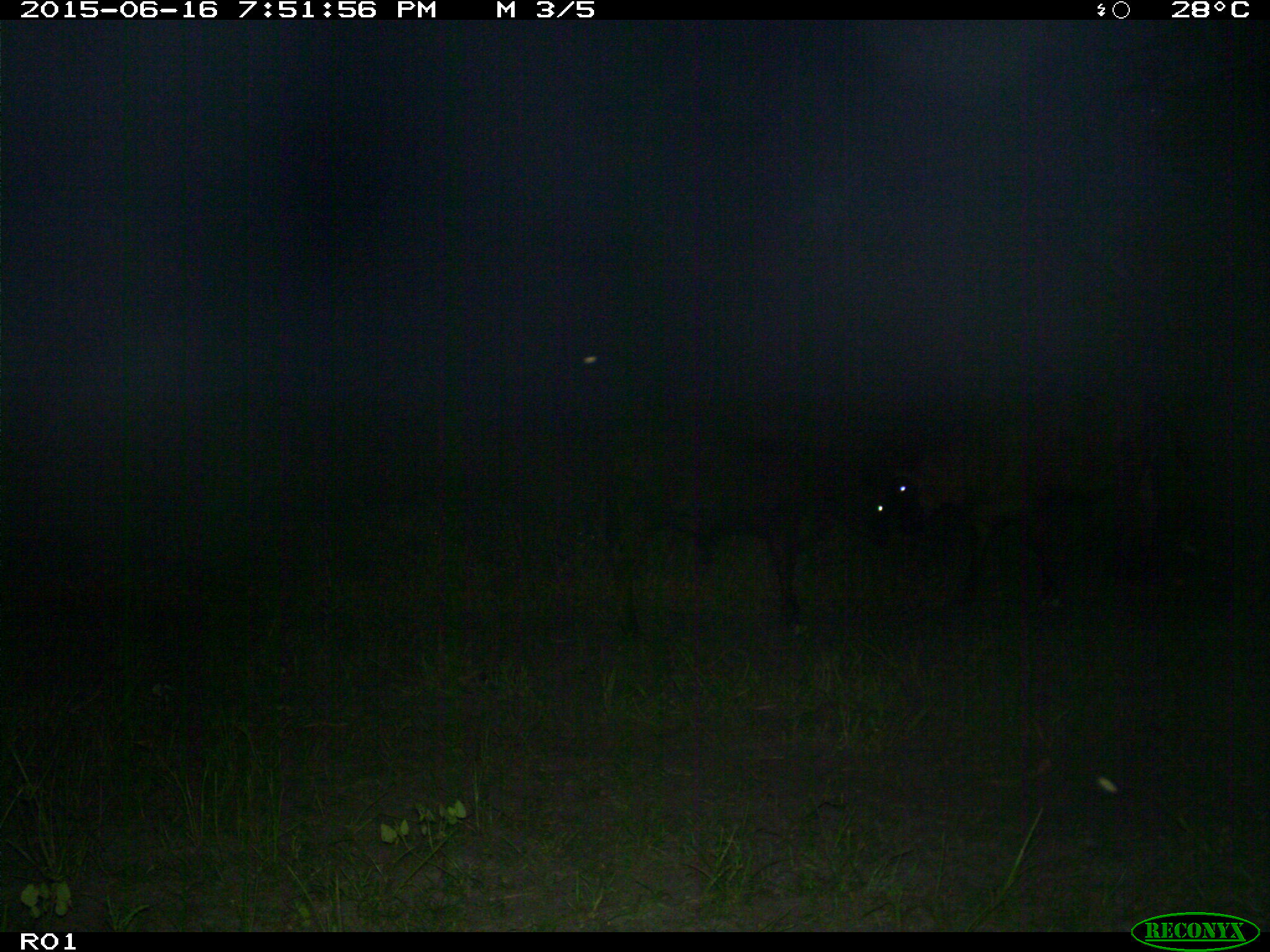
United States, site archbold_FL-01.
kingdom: Animalia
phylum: Chordata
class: Mammalia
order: Artiodactyla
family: Bovidae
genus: Bos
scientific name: Bos taurus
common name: domestic cow